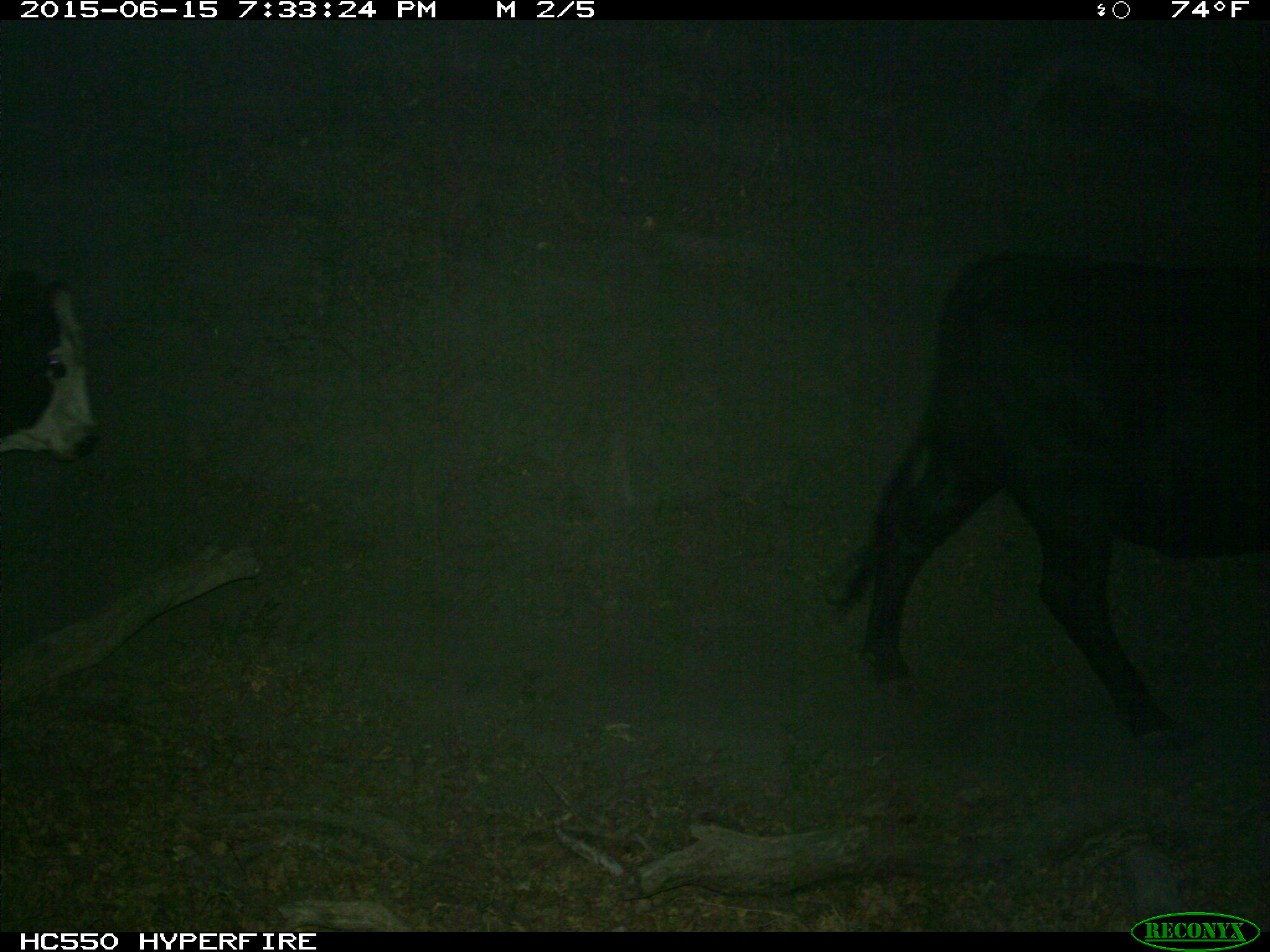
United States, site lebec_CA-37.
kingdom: Animalia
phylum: Chordata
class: Mammalia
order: Artiodactyla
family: Bovidae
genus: Bos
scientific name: Bos taurus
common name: domestic cow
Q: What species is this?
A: Bos taurus (domestic cow).